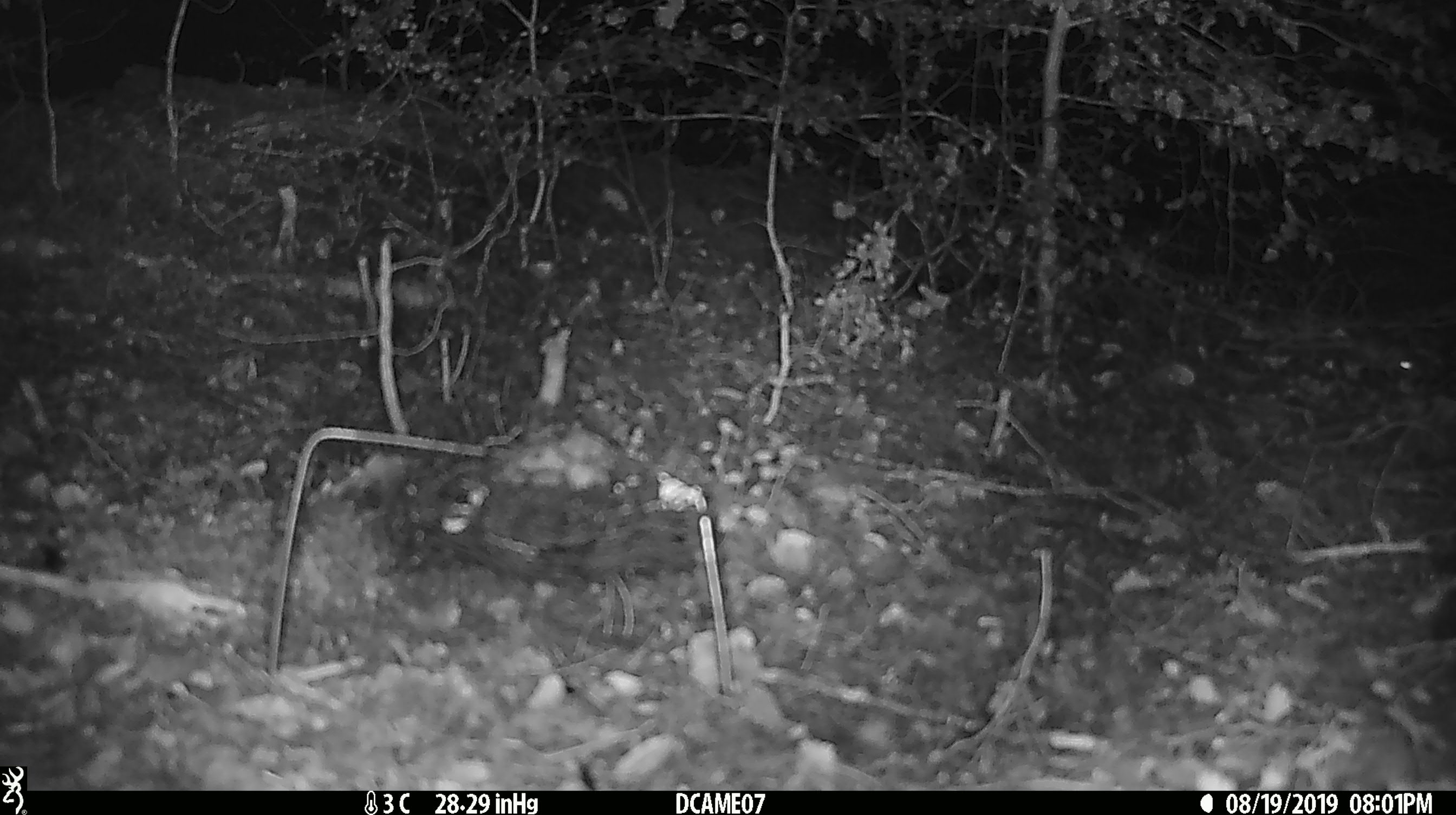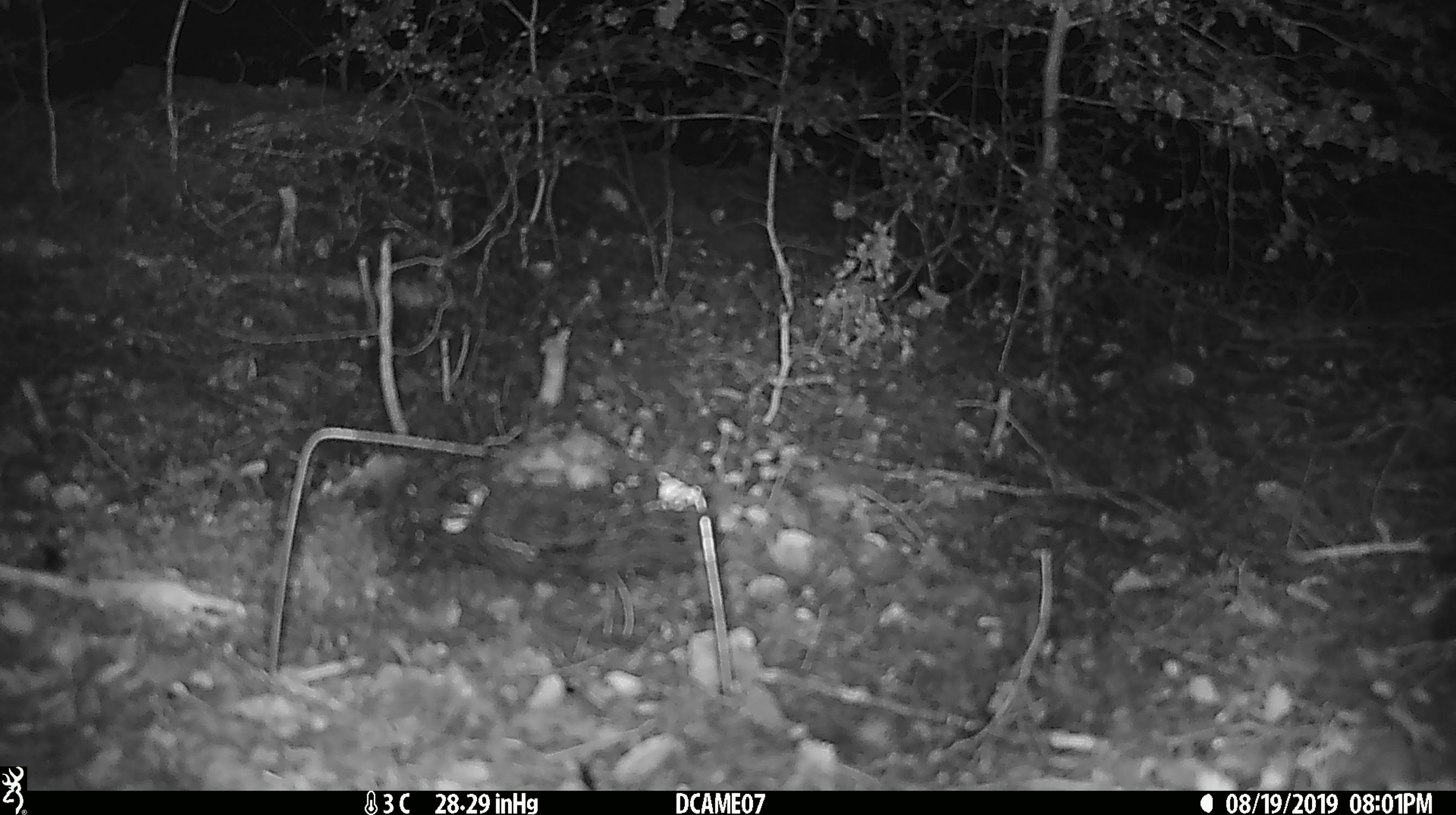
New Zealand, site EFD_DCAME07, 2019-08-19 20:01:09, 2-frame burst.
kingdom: Animalia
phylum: Chordata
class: Mammalia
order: Rodentia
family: Muridae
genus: Mus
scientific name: Mus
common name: mouse